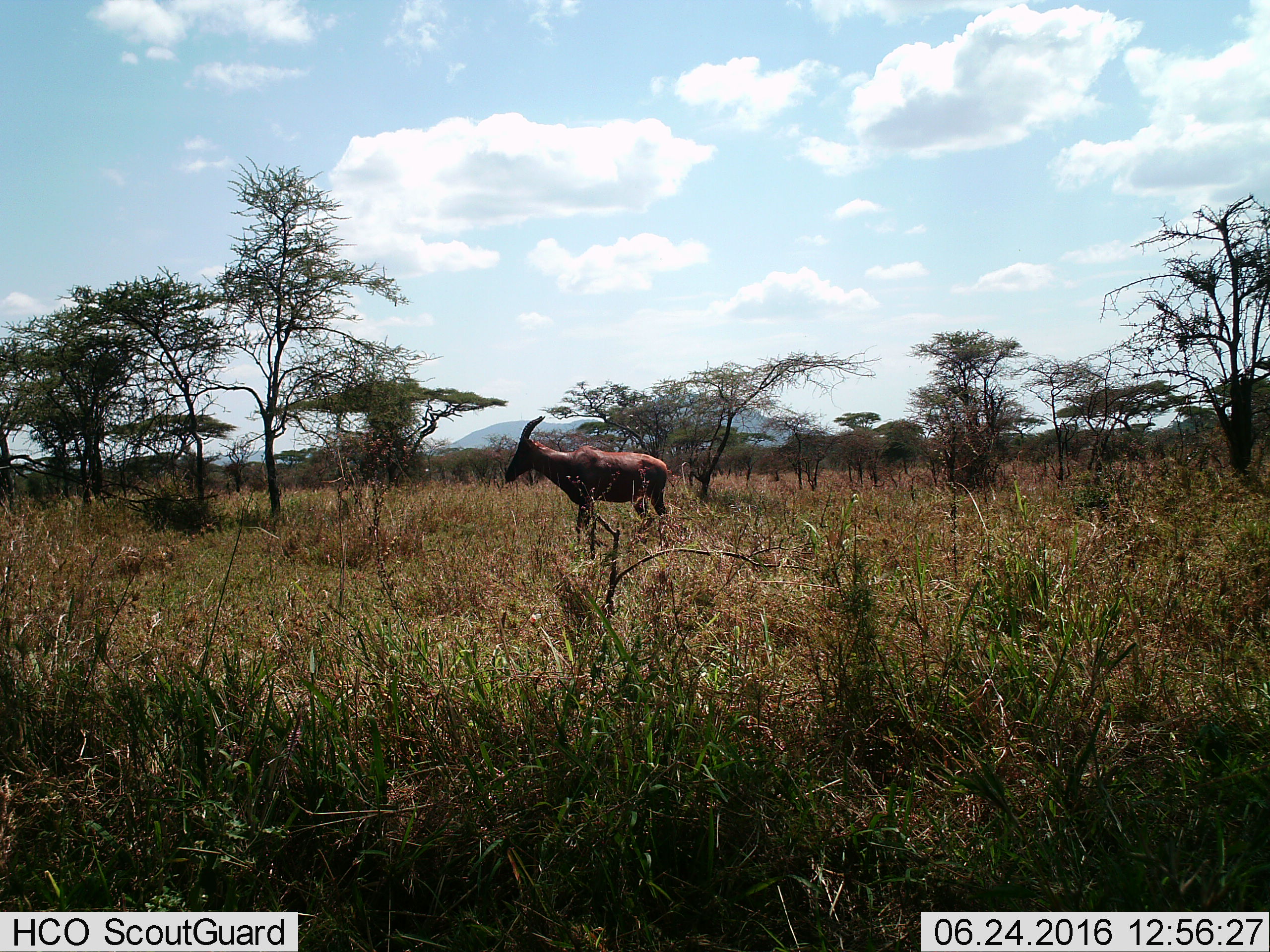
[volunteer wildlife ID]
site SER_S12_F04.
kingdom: Animalia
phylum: Chordata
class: Mammalia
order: Artiodactyla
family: Bovidae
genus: Damaliscus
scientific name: Damaliscus lunatus jimela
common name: topi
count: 1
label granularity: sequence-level